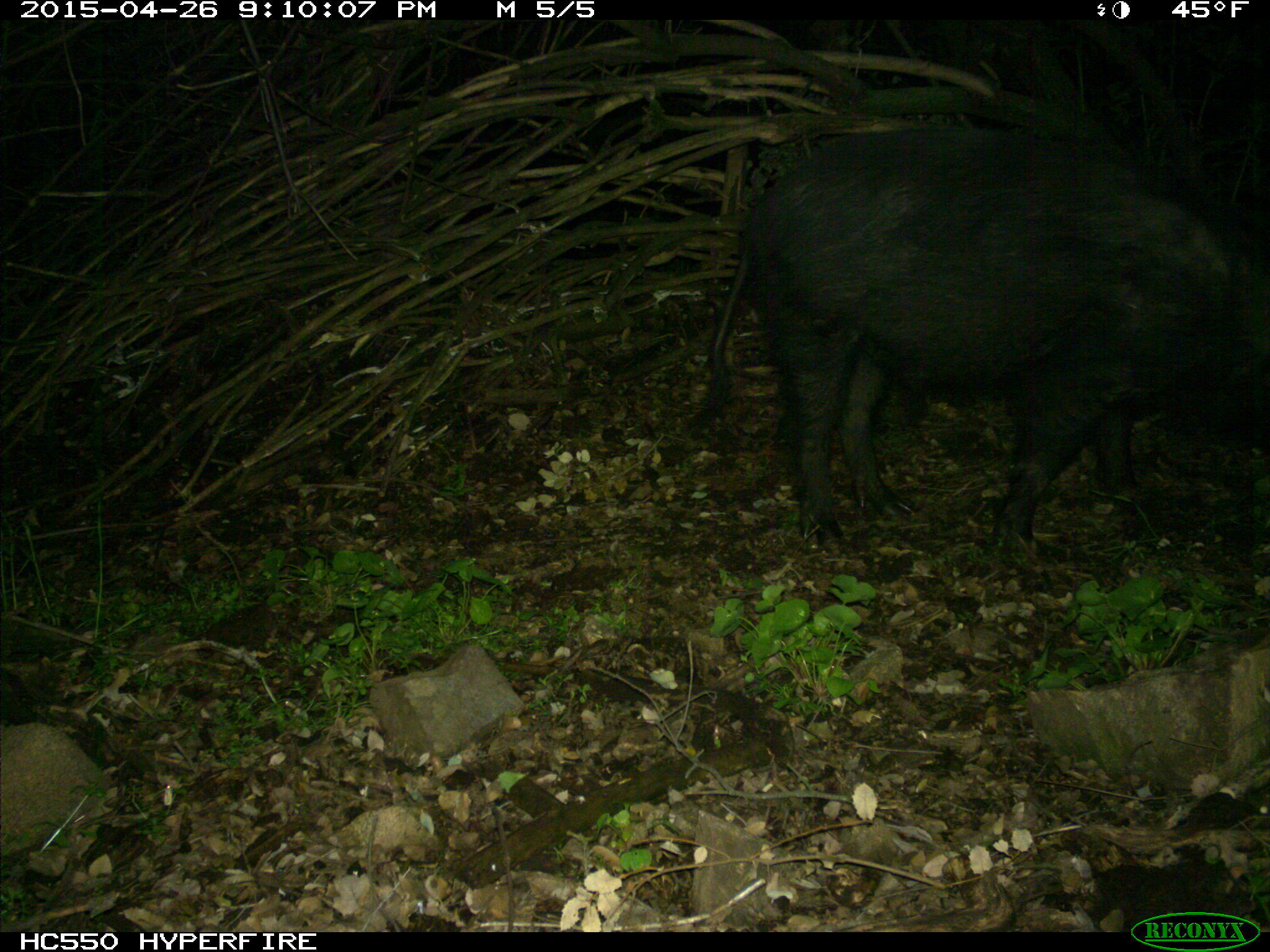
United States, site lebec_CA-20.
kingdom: Animalia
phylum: Chordata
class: Mammalia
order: Artiodactyla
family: Suidae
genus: Sus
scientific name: Sus scrofa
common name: wild boar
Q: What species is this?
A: Sus scrofa (wild boar).